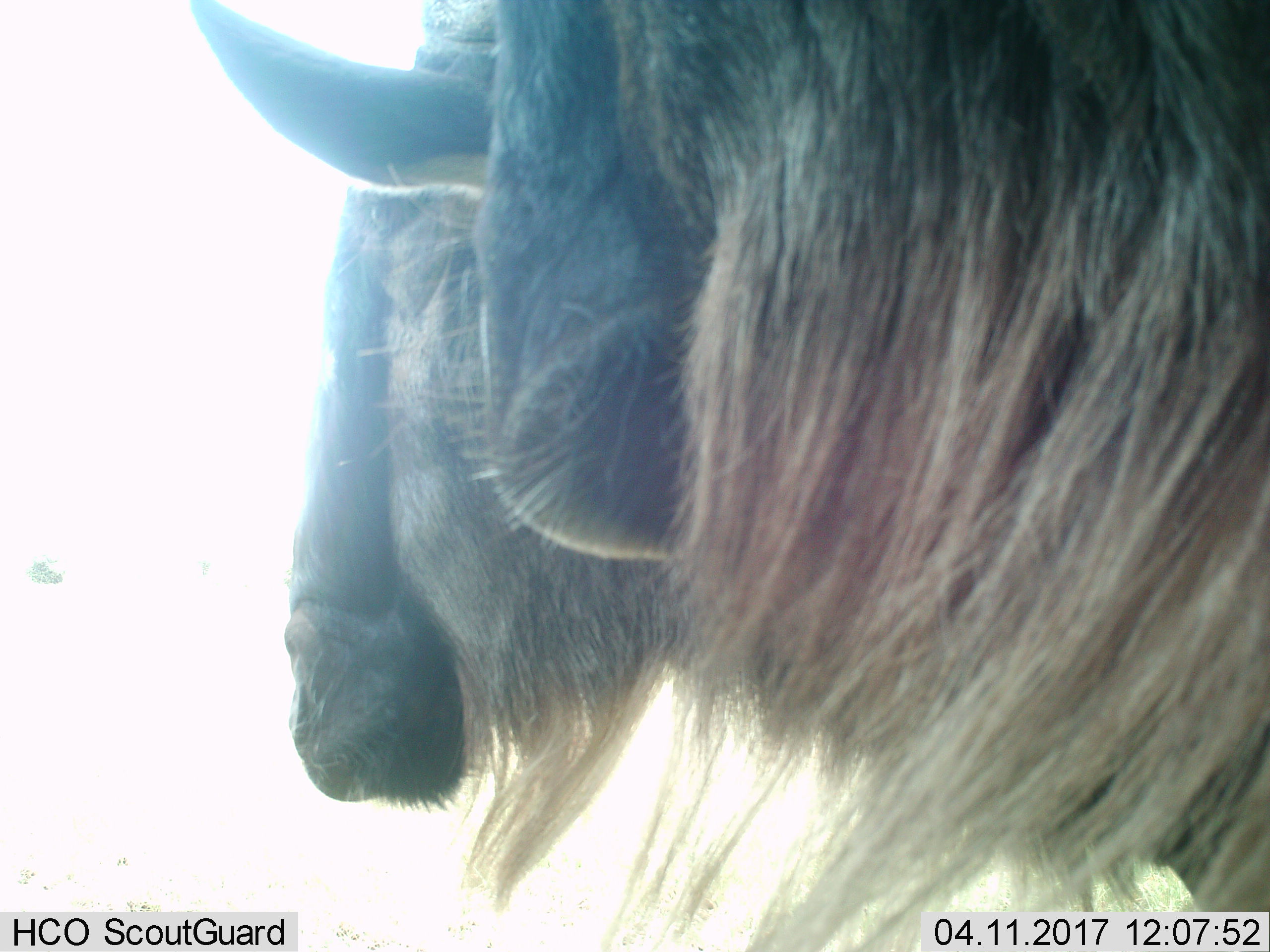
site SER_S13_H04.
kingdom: Animalia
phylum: Chordata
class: Mammalia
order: Artiodactyla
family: Bovidae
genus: Connochaetes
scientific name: Connochaetes taurinus taurinus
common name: blue wildebeest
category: wildebeestblue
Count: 1.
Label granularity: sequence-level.